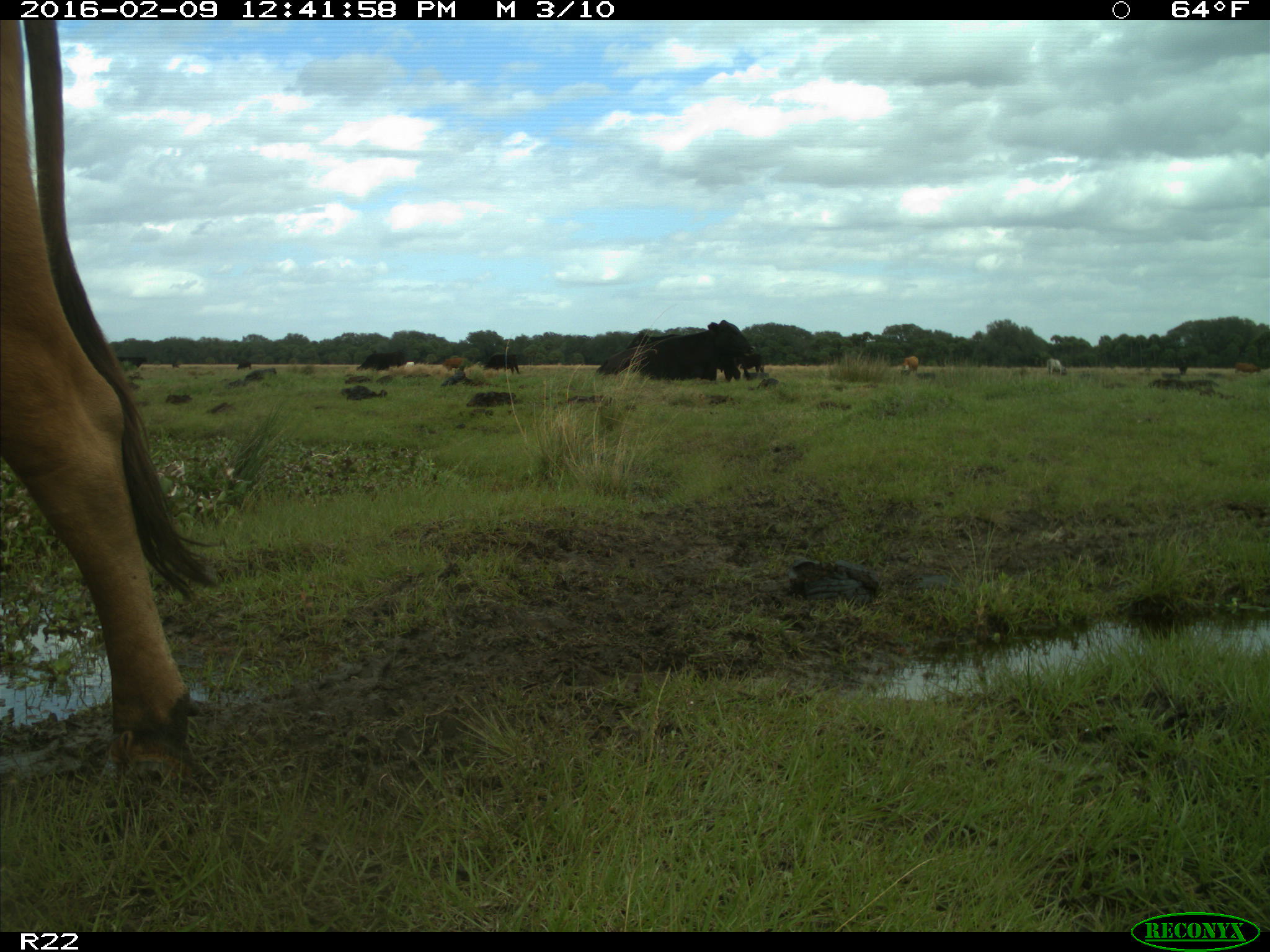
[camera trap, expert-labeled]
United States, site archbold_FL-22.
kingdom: Animalia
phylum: Chordata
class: Mammalia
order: Artiodactyla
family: Bovidae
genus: Bos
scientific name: Bos taurus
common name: domestic cow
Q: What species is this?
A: Bos taurus (domestic cow).